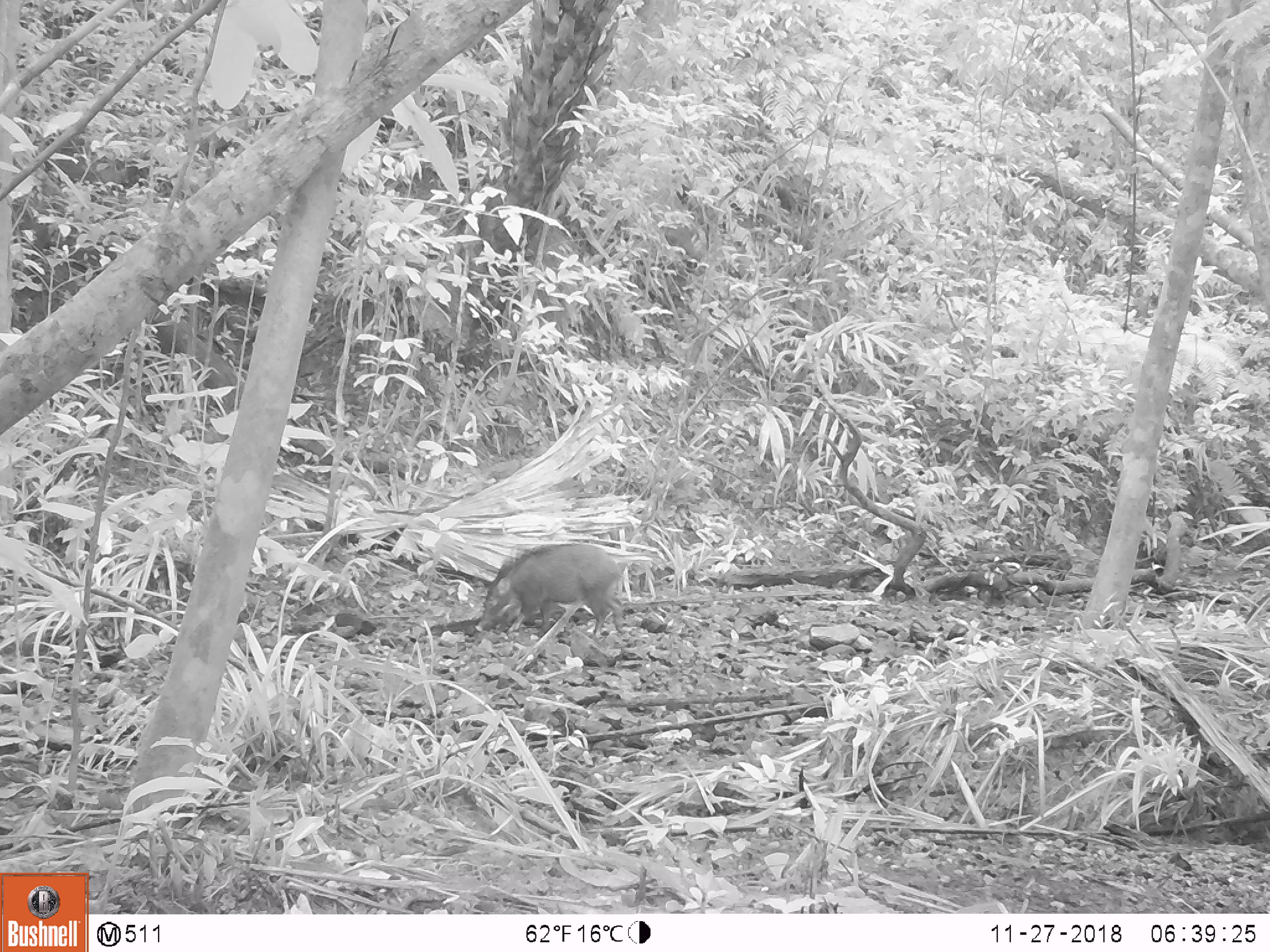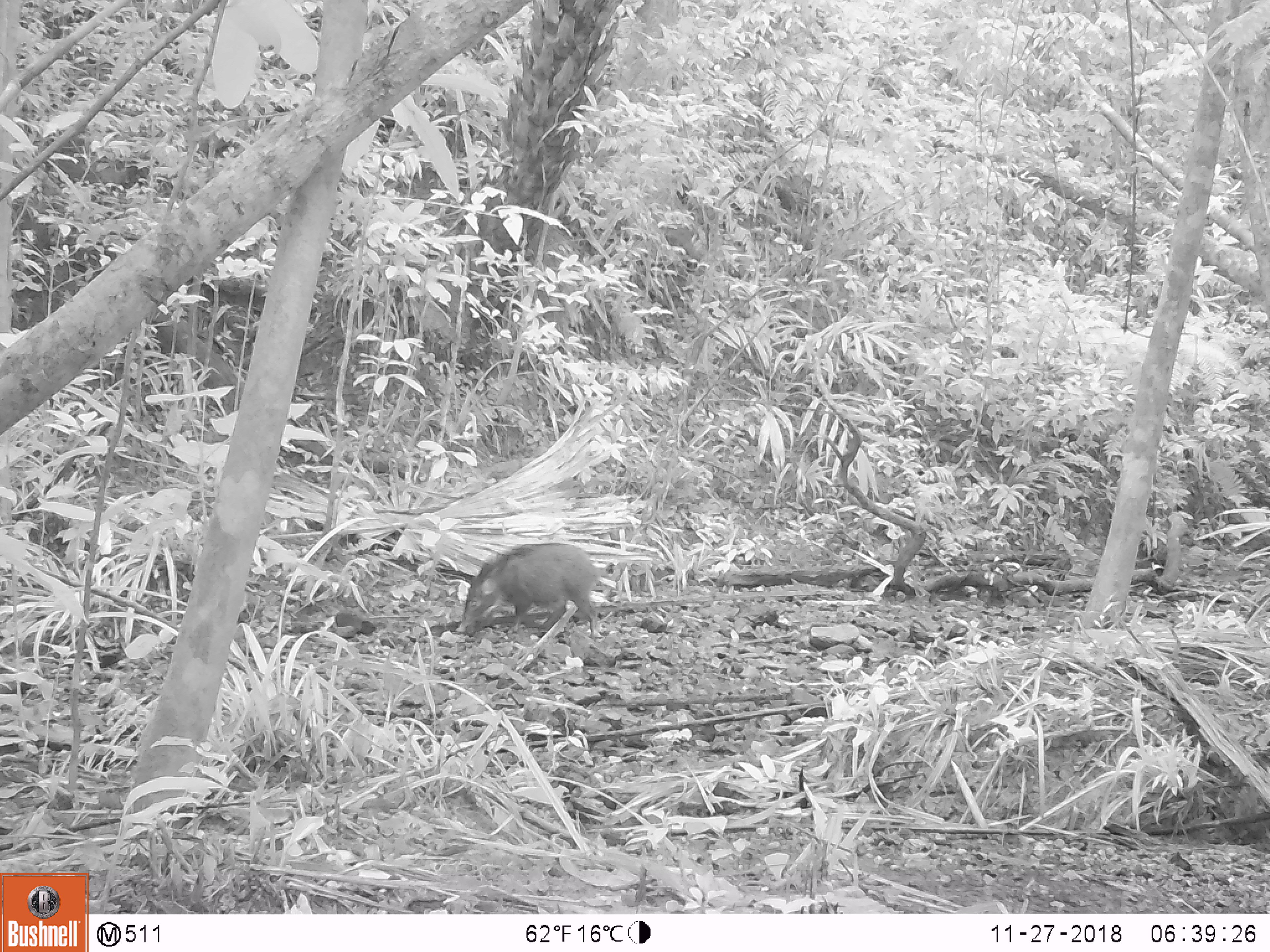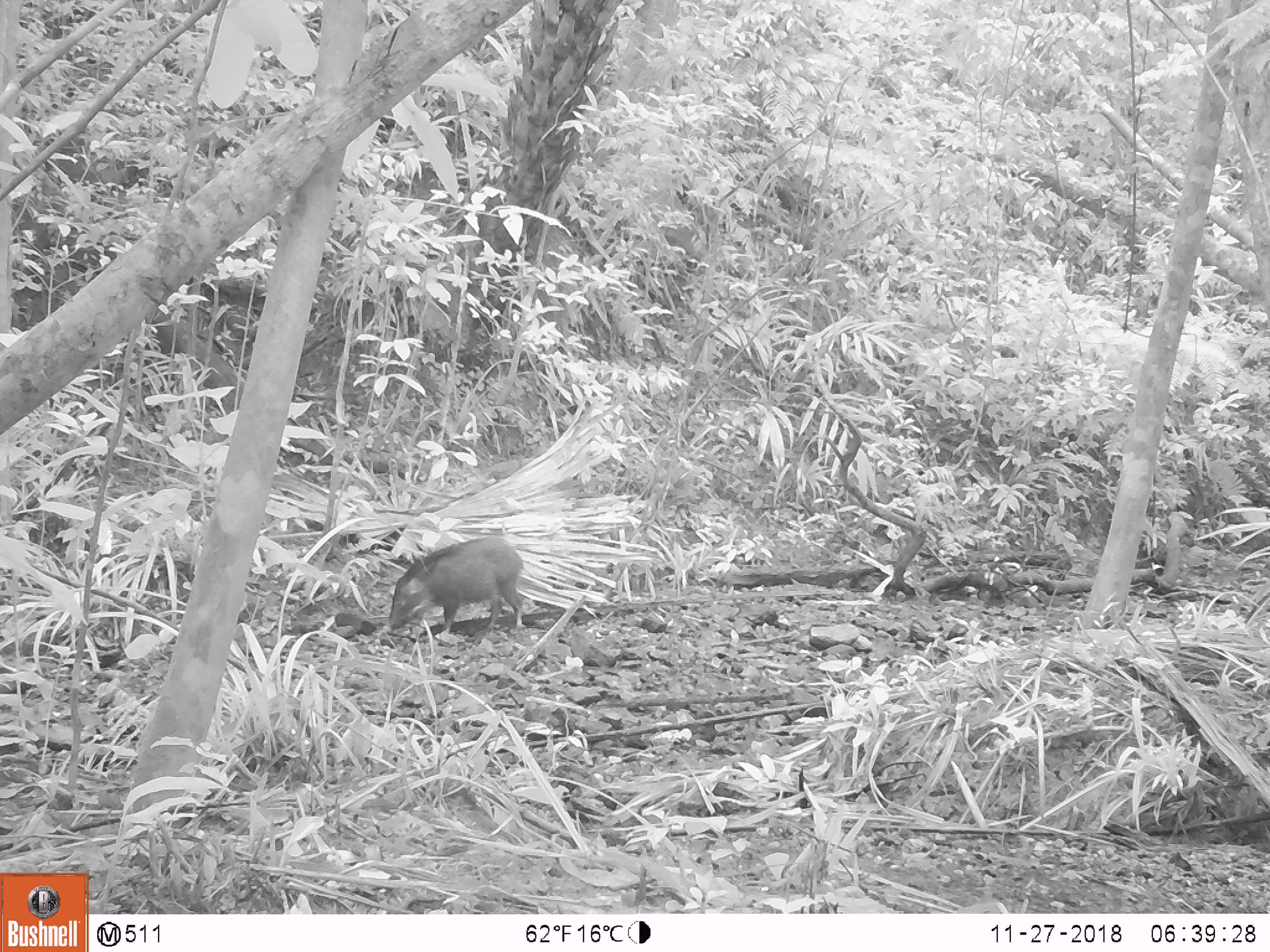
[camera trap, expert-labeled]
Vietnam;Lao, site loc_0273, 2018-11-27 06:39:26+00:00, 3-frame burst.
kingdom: Animalia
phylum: Chordata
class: Mammalia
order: Artiodactyla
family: Suidae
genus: Sus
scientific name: Sus scrofa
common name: eurasian wild pig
Eurasian wild pig (Sus scrofa). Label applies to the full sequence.